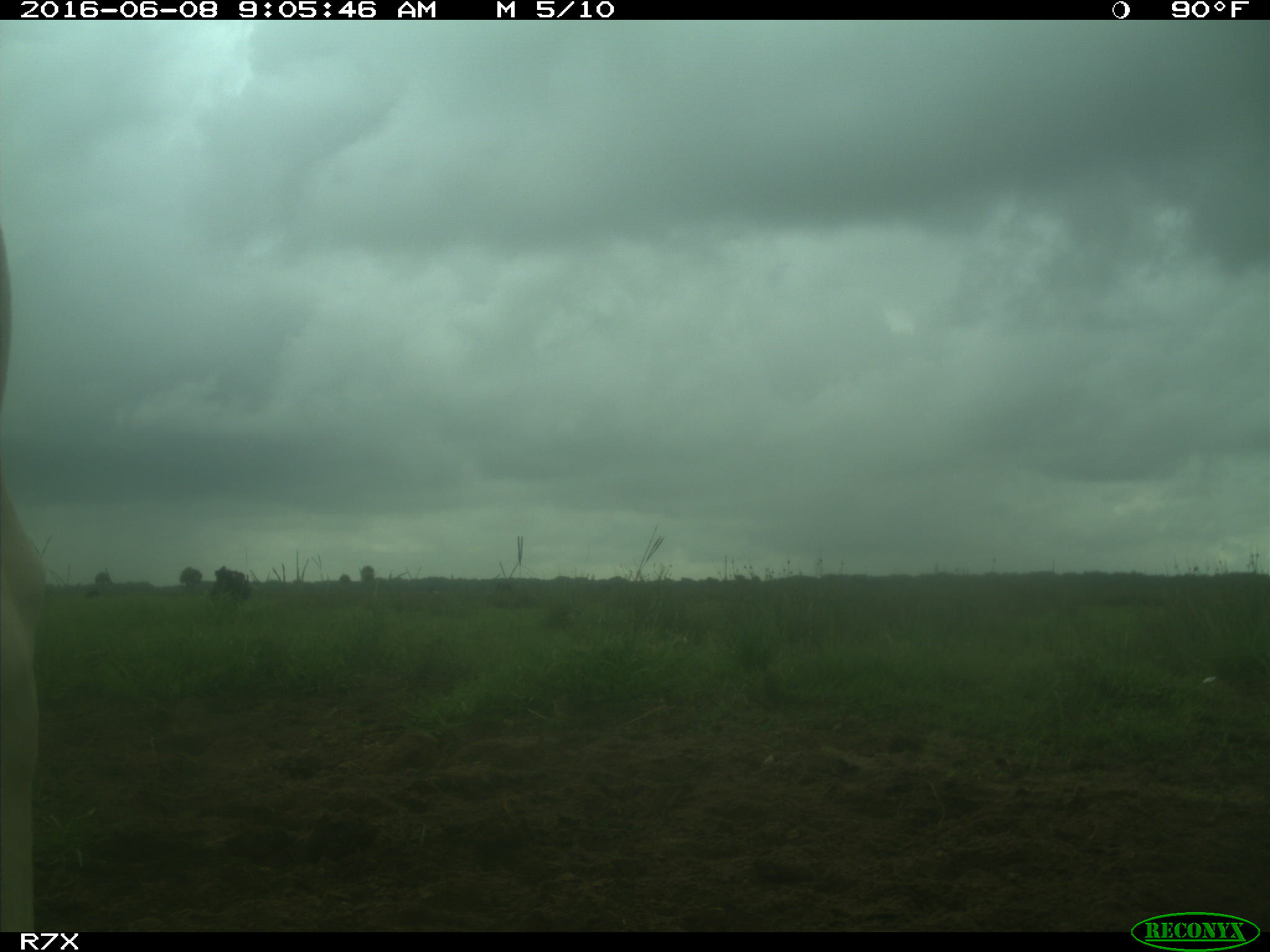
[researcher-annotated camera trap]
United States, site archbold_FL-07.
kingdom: Animalia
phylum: Chordata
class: Mammalia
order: Artiodactyla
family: Bovidae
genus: Bos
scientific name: Bos taurus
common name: domestic cow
Bos taurus (domestic cow).